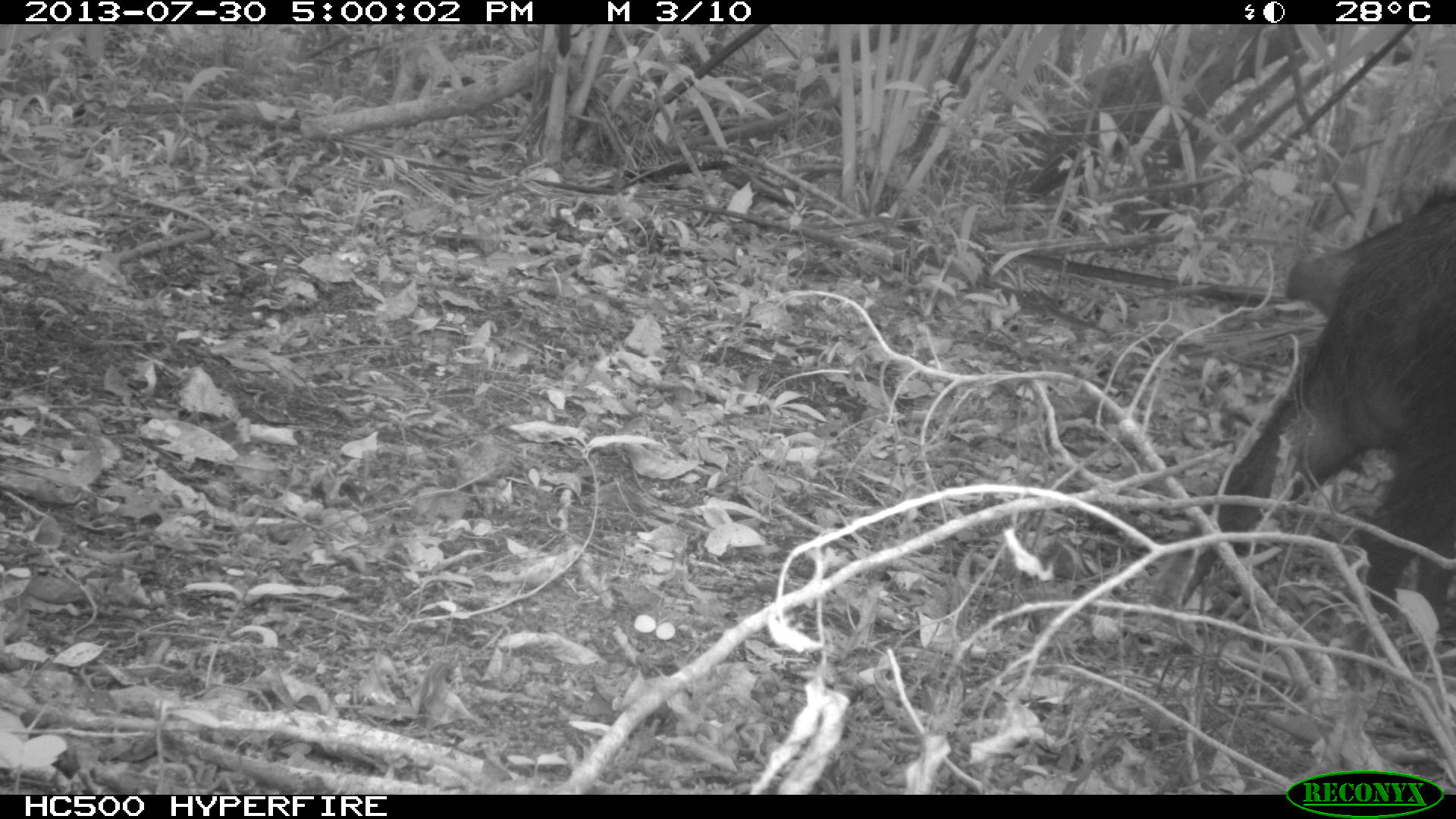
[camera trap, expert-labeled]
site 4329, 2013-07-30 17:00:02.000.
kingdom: Animalia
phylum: Chordata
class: Mammalia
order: Artiodactyla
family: Tayassuidae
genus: Tayassu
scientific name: Tayassu pecari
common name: white-lipped peccary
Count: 1.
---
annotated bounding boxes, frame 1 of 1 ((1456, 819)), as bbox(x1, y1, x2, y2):
tayassu pecari: bbox(1145, 193, 1456, 677); bbox(1278, 172, 1456, 319)